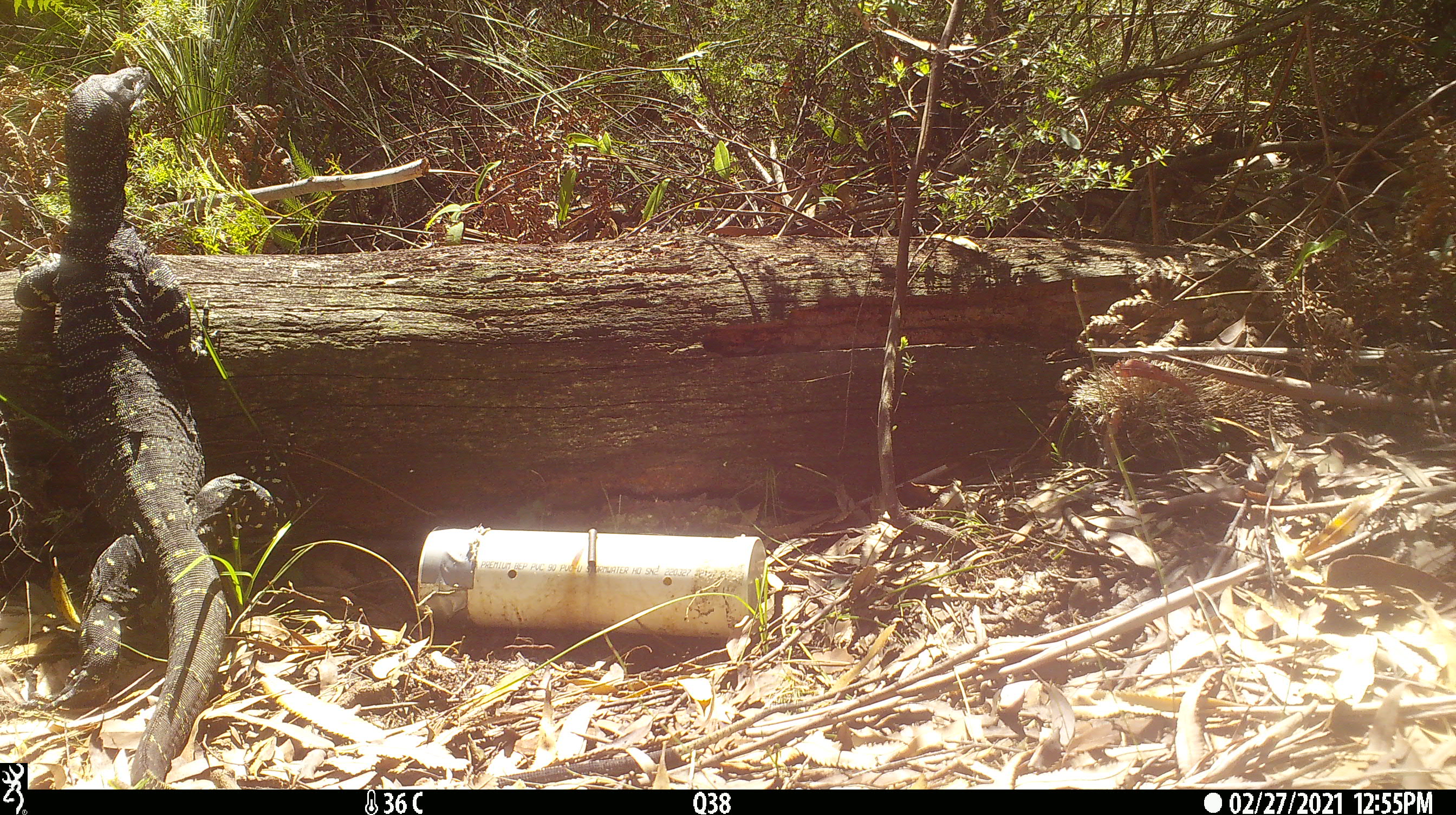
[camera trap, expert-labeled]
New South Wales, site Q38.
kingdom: Animalia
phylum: Chordata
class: Reptilia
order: Squamata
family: Varanidae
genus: Varanus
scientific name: Varanus varius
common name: lace monitor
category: goanna